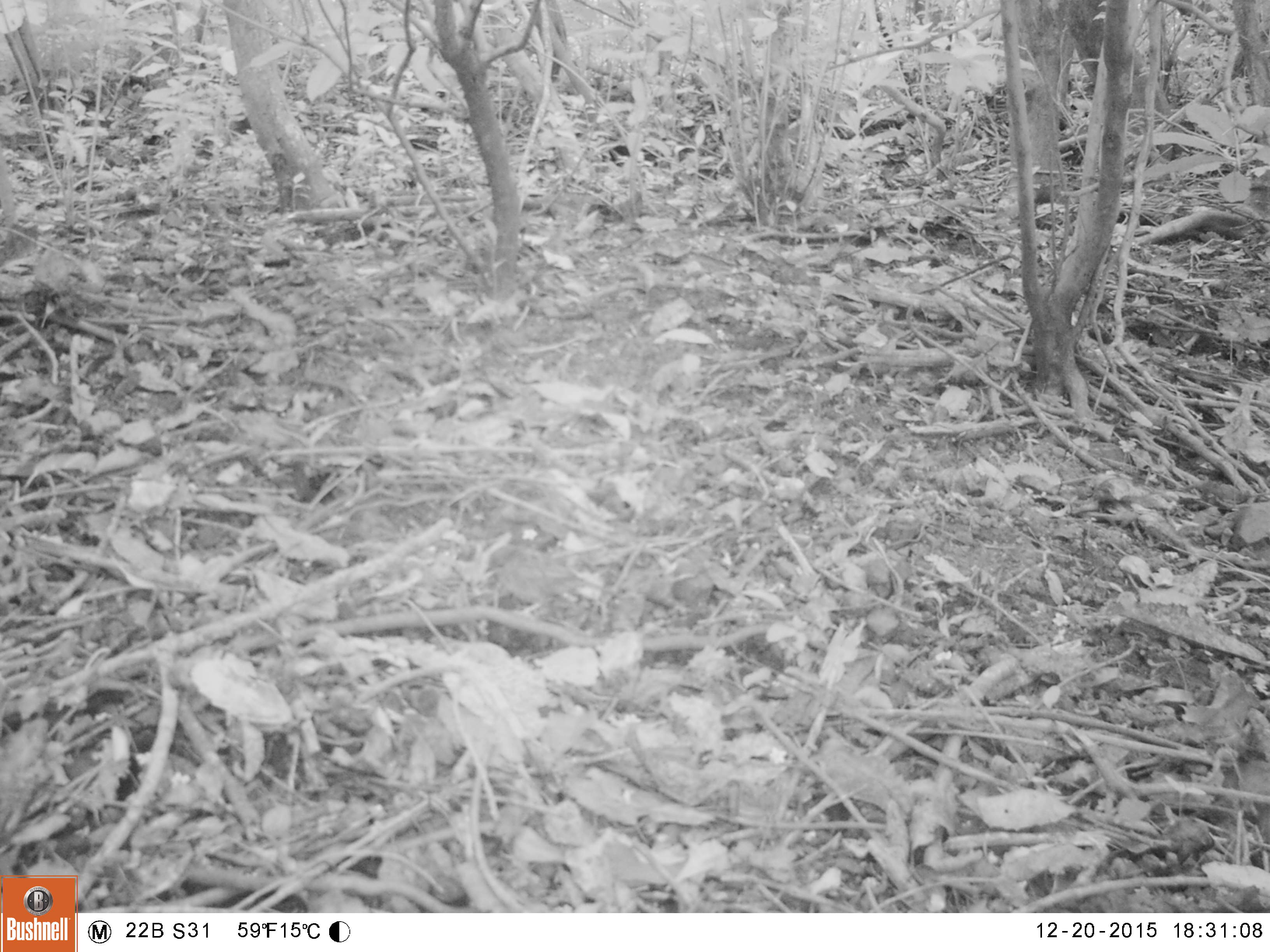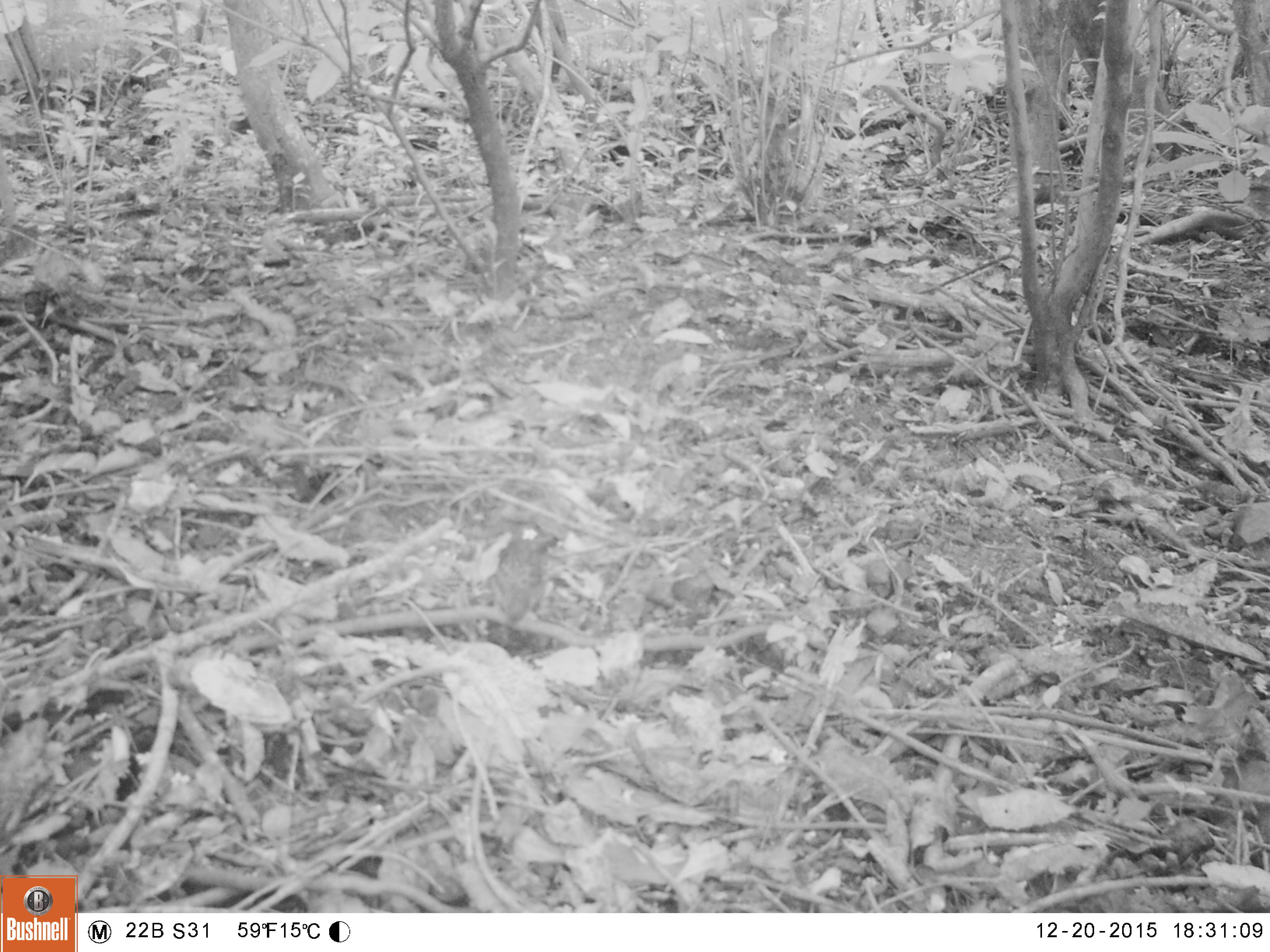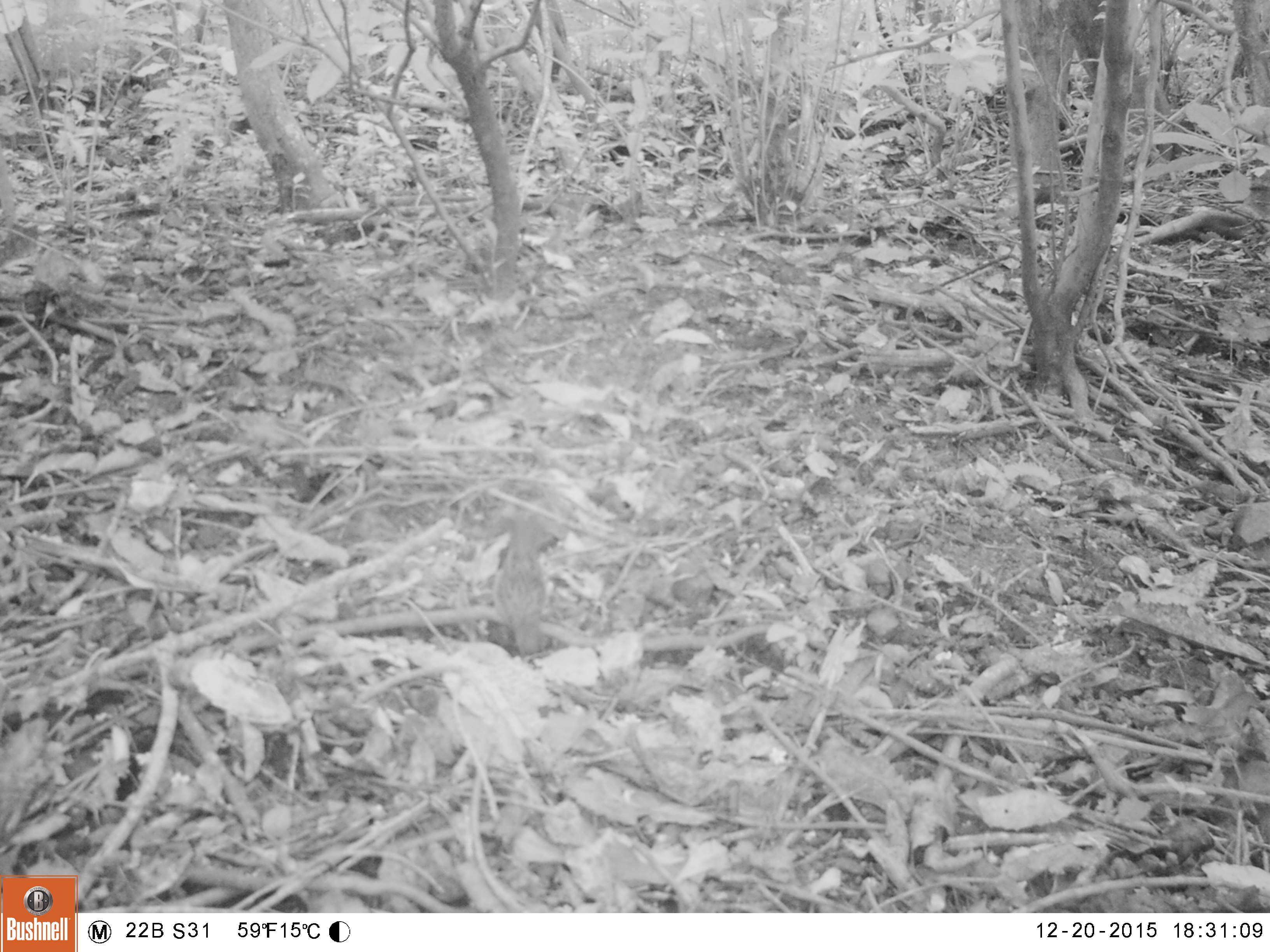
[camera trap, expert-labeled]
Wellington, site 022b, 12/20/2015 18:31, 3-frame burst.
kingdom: Animalia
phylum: Chordata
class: Aves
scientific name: Aves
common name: bird